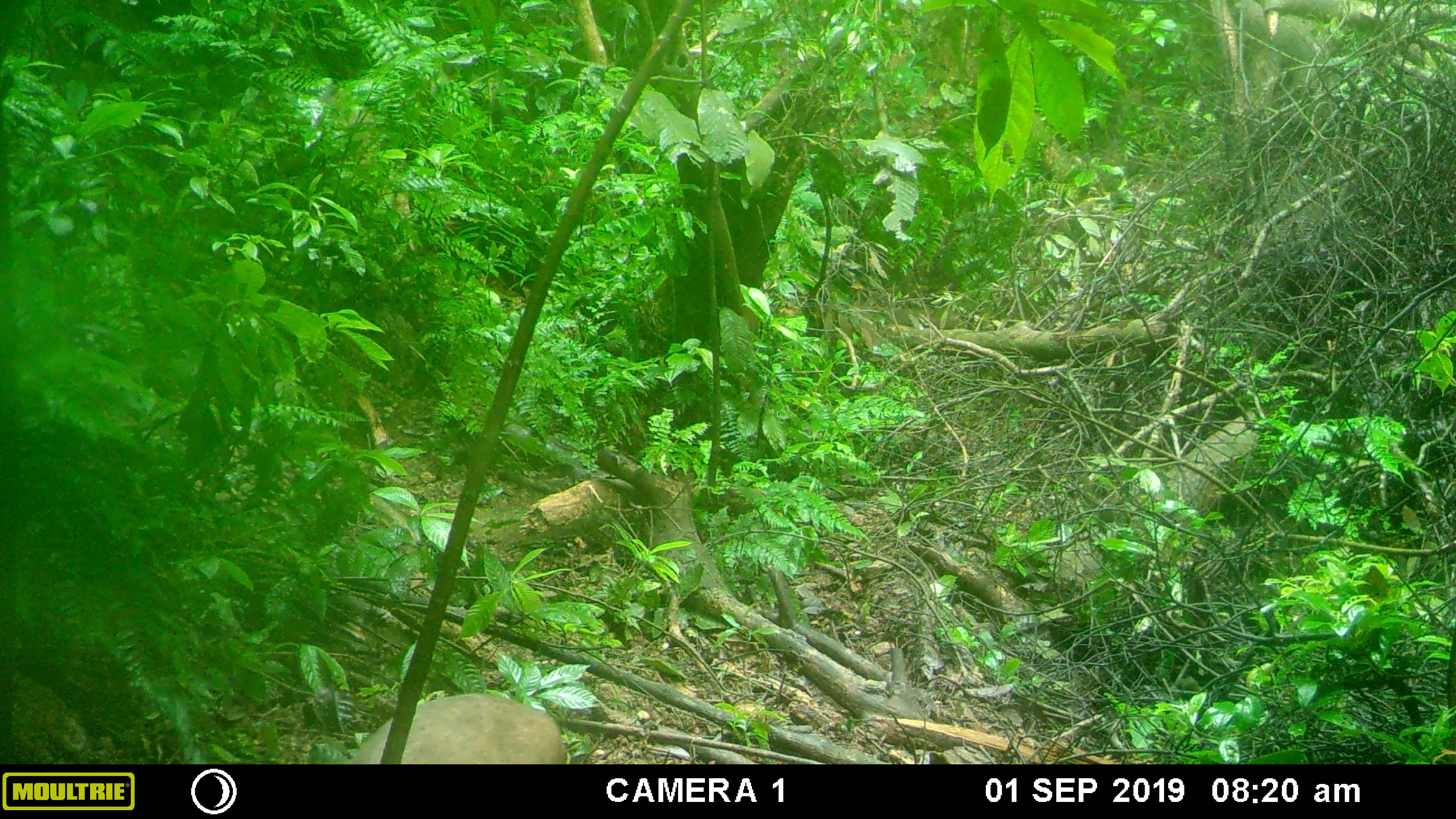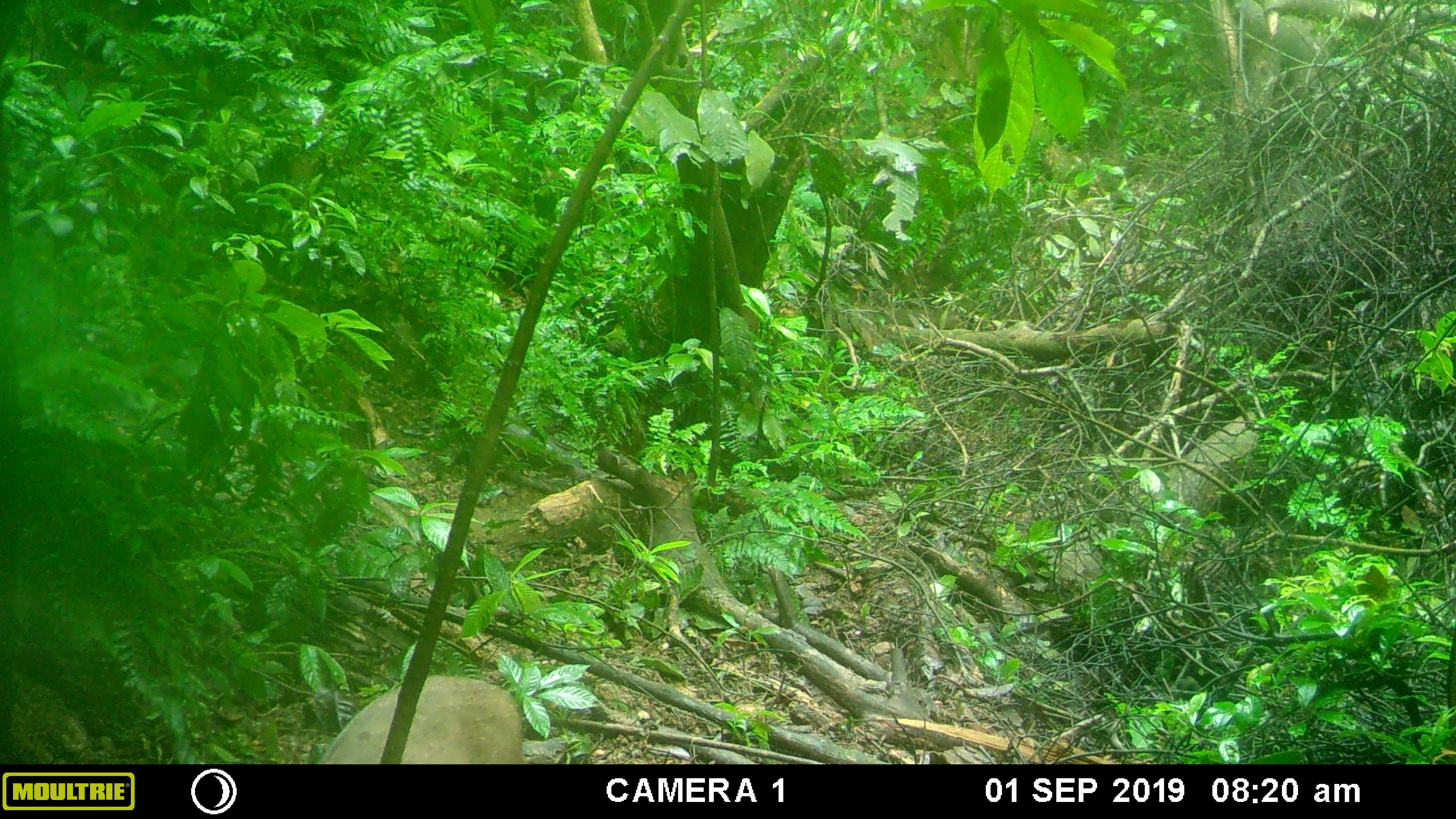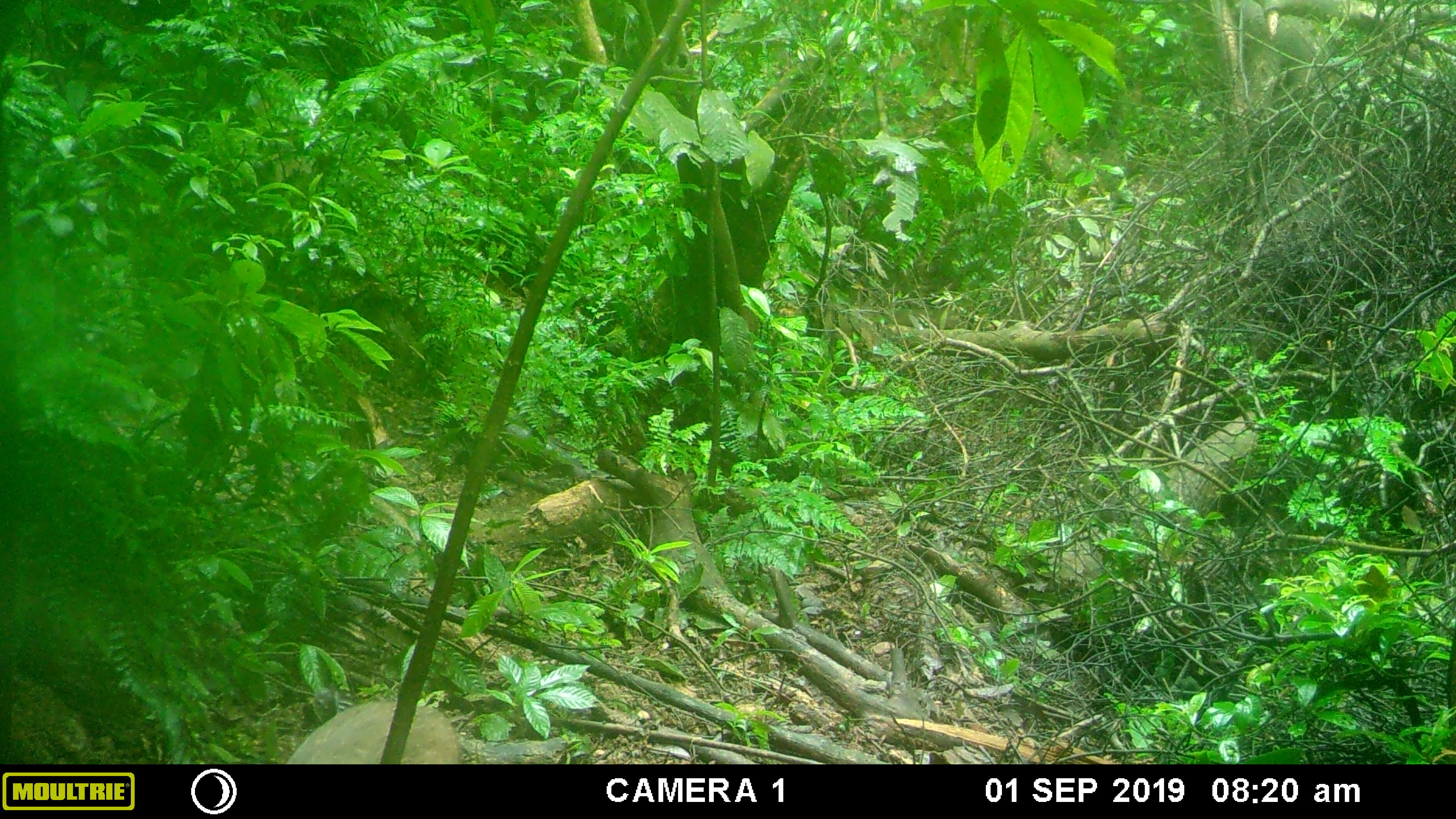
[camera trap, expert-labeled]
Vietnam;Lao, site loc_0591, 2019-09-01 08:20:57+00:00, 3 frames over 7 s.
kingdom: Animalia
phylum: Chordata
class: Mammalia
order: Artiodactyla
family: Suidae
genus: Sus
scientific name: Sus scrofa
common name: eurasian wild pig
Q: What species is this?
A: Eurasian wild pig (Sus scrofa).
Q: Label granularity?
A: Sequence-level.